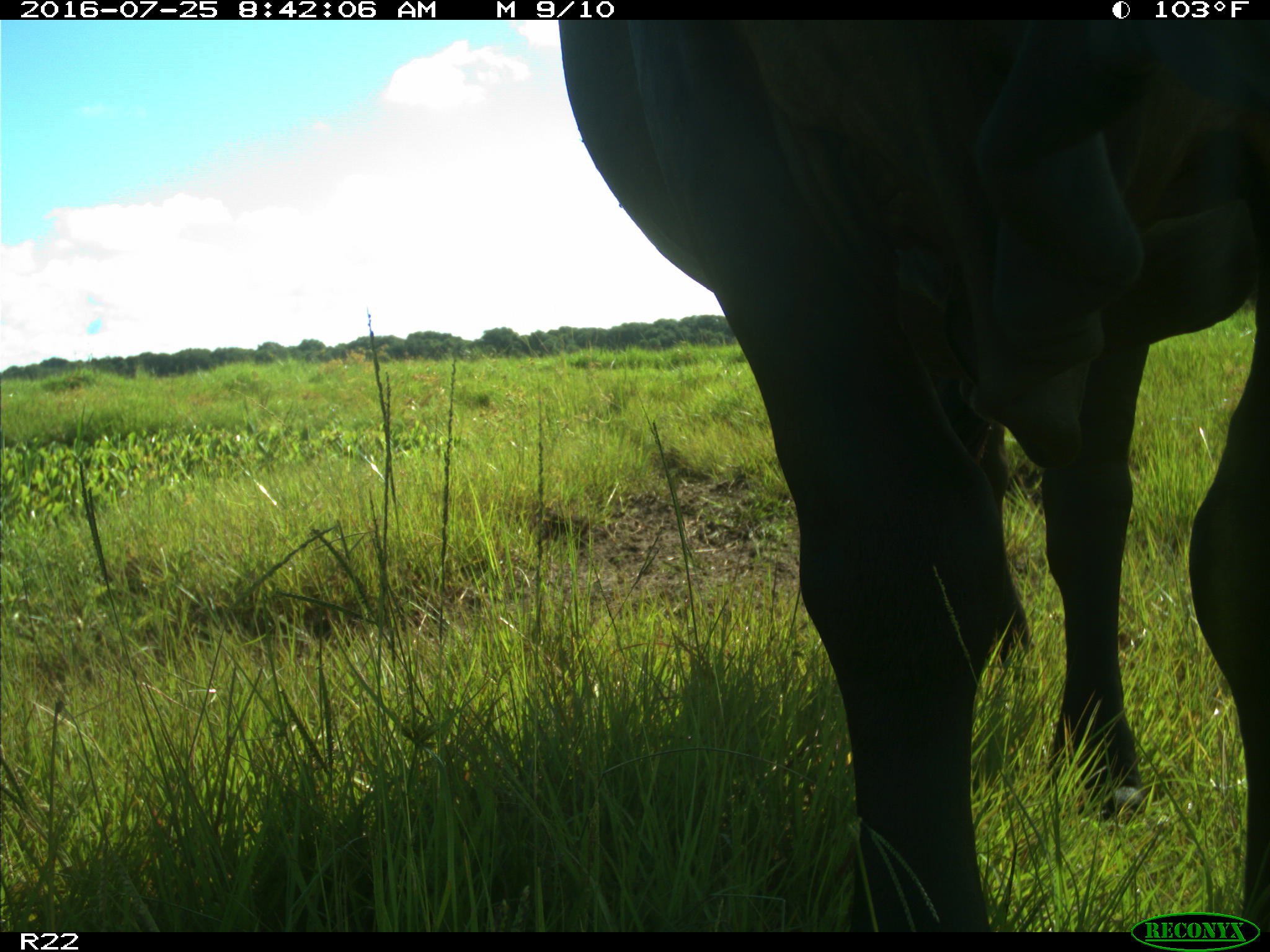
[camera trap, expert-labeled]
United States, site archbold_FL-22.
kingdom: Animalia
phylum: Chordata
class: Mammalia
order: Artiodactyla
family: Bovidae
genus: Bos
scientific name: Bos taurus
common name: domestic cow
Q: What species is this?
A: Bos taurus (domestic cow).